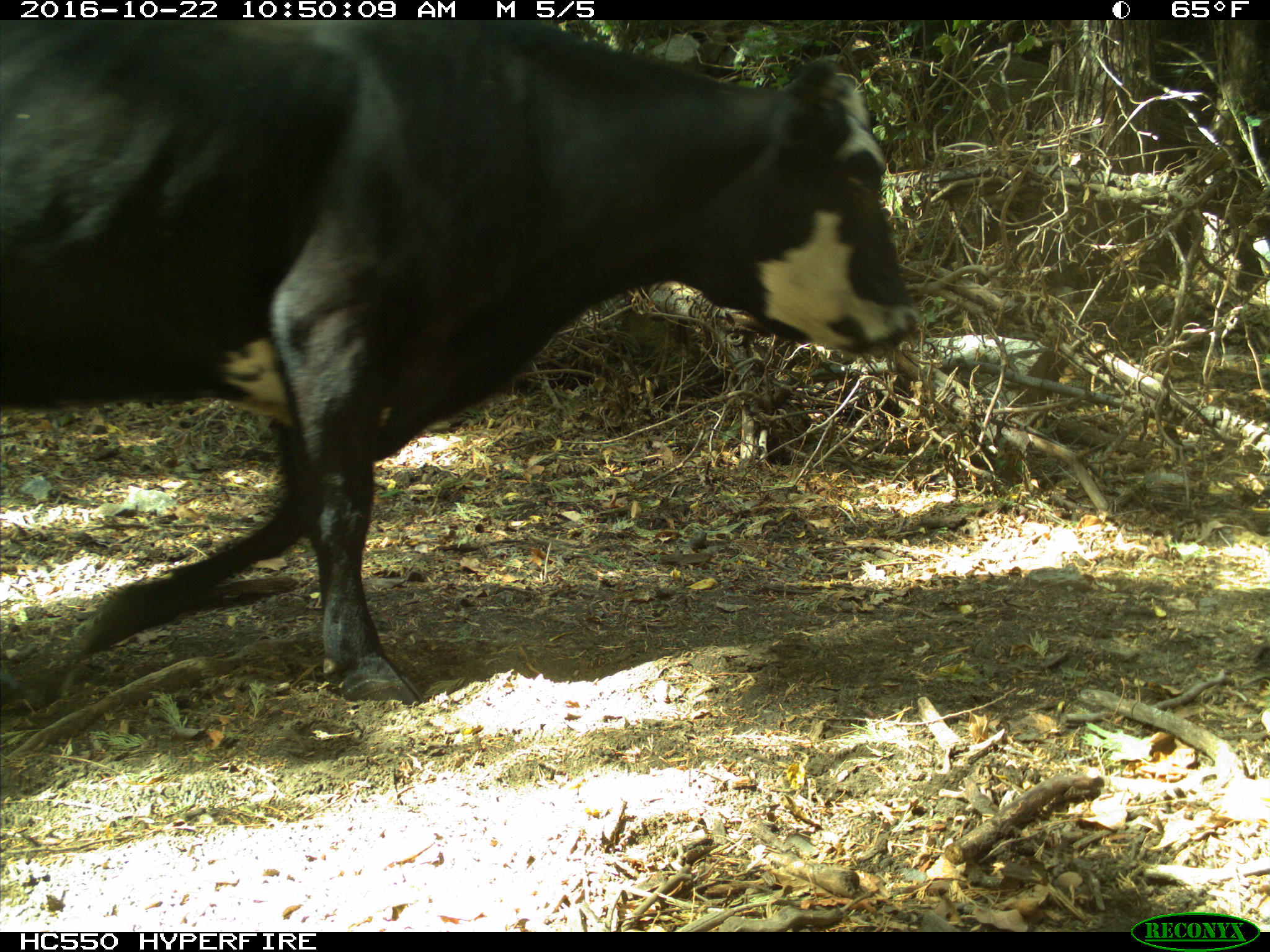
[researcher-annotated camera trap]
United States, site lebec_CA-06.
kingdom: Animalia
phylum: Chordata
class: Mammalia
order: Artiodactyla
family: Bovidae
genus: Bos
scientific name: Bos taurus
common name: domestic cow